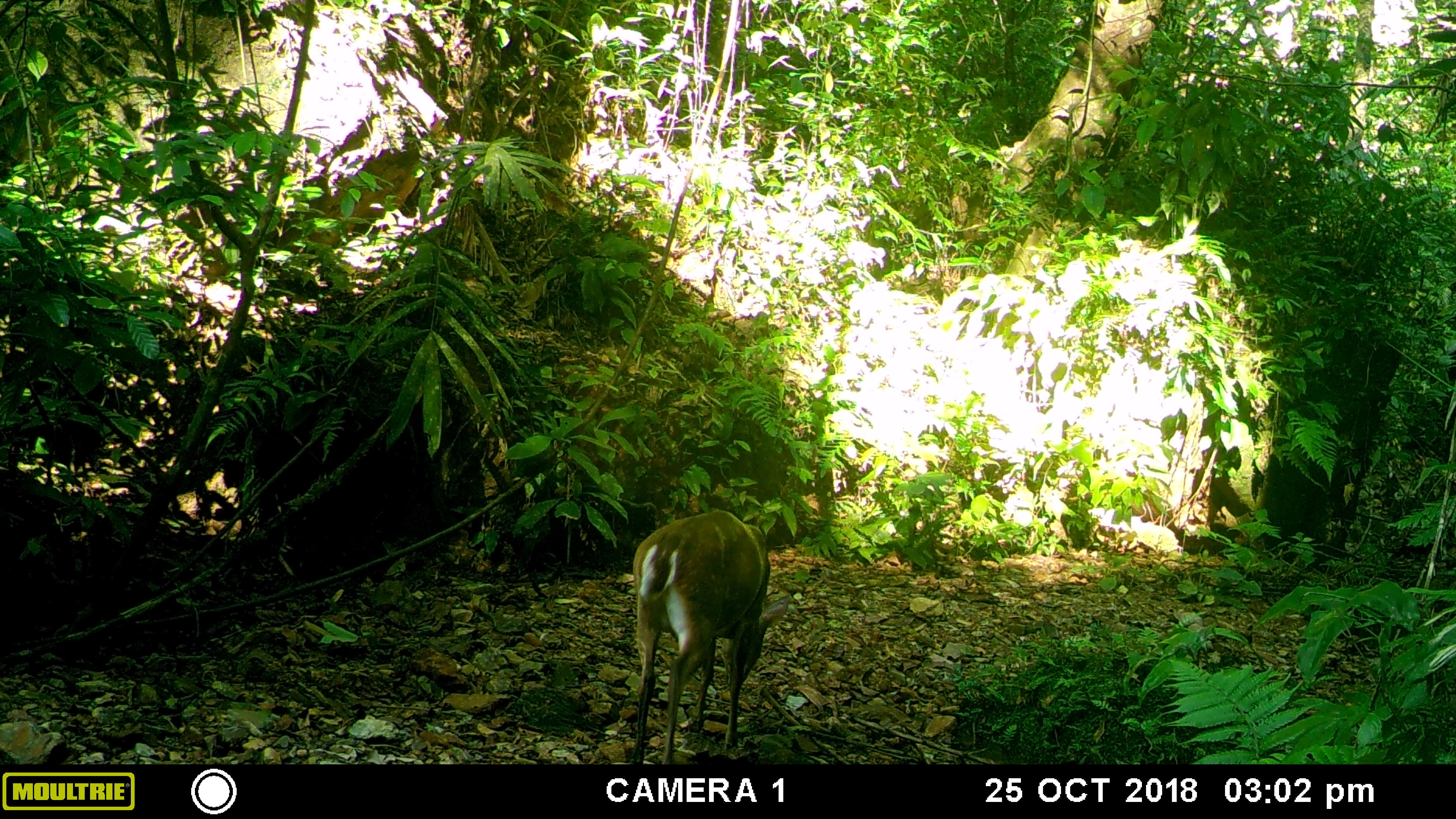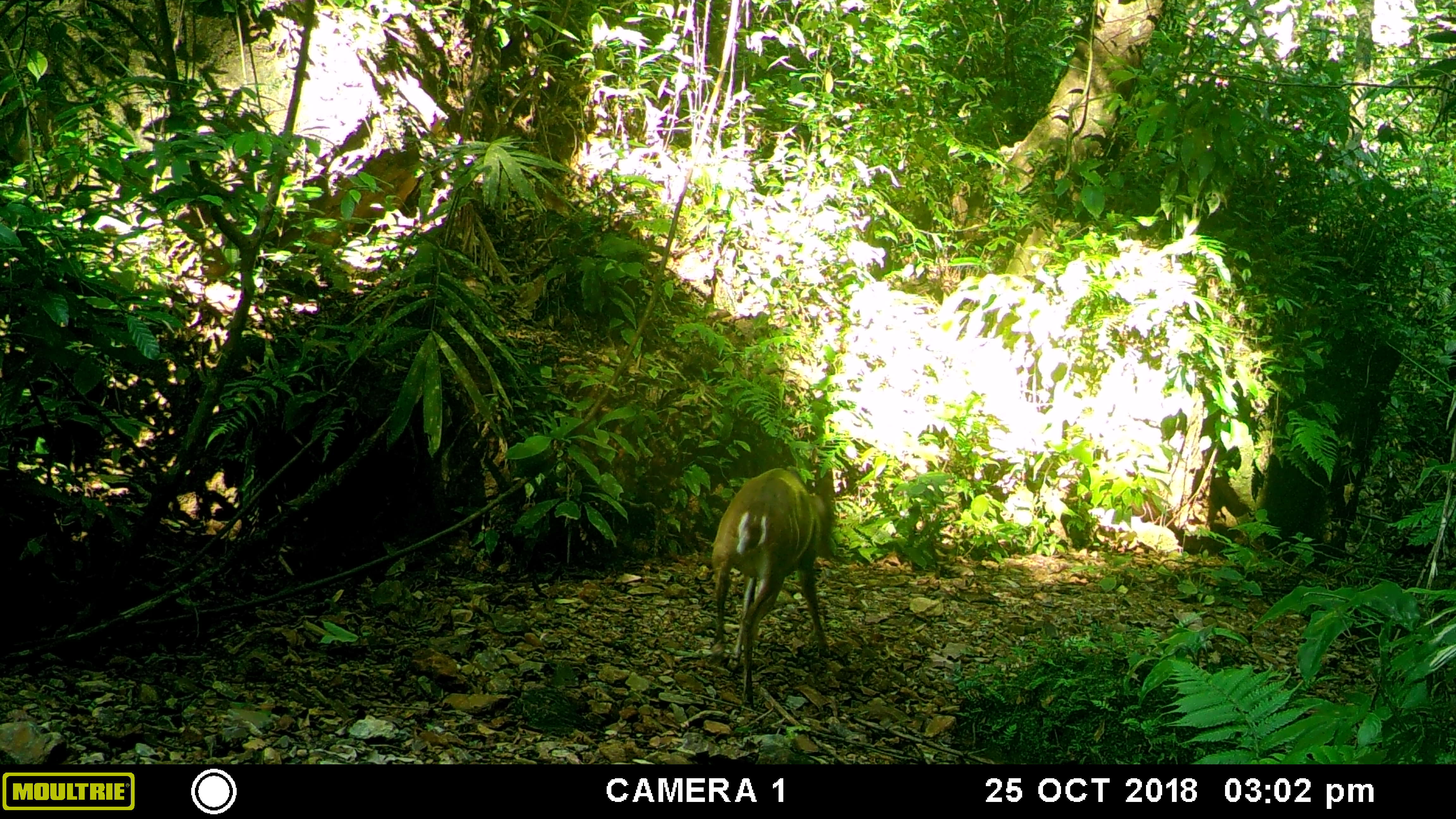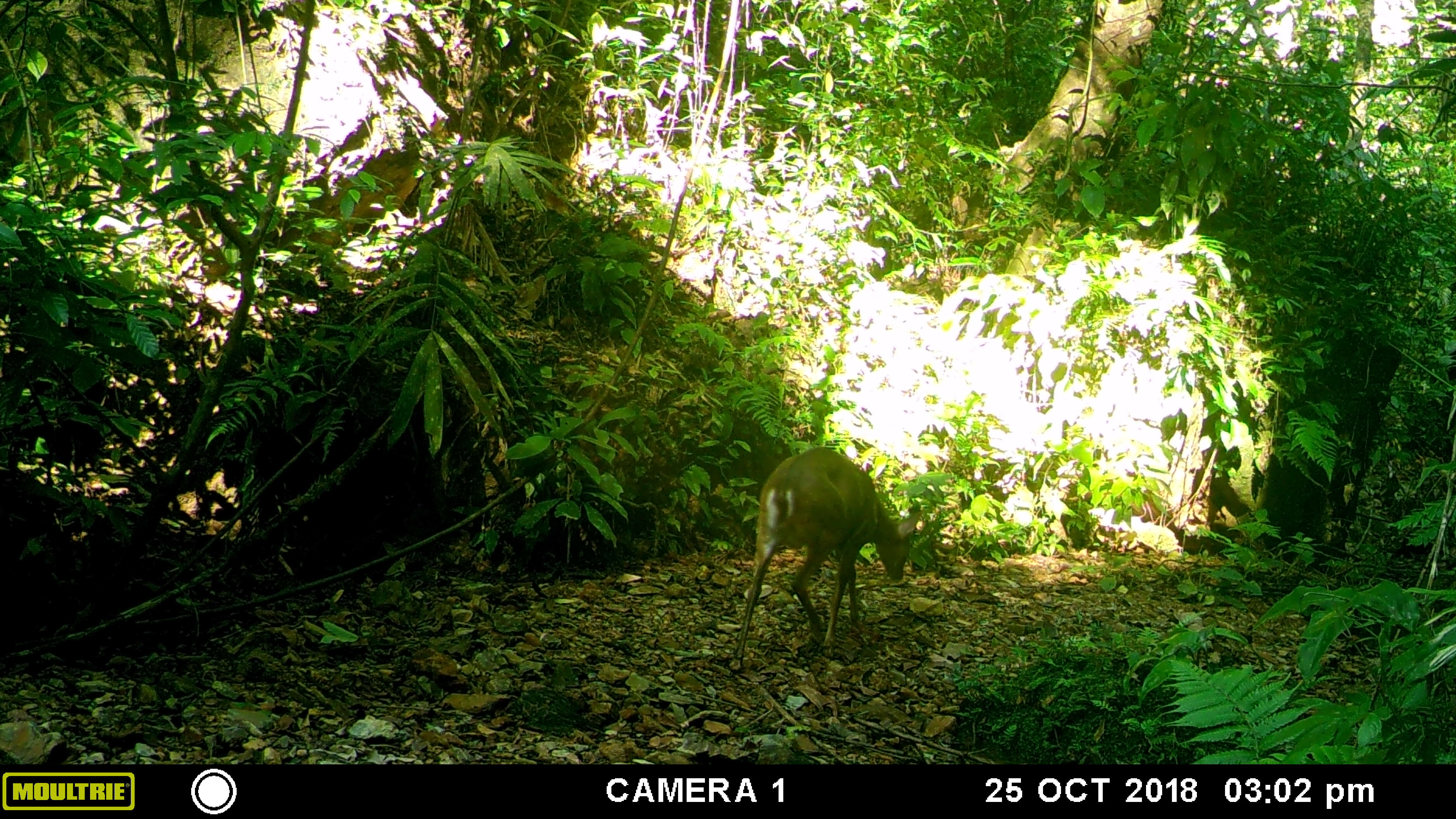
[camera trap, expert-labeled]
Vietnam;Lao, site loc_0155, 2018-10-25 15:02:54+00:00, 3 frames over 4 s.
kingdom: Animalia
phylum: Chordata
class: Mammalia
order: Artiodactyla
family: Cervidae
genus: Muntiacus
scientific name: Muntiacus vuquangensis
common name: large-antlered muntjac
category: large antlered muntjac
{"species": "large antlered muntjac (large-antlered muntjac) (Muntiacus vuquangensis)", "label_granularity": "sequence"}